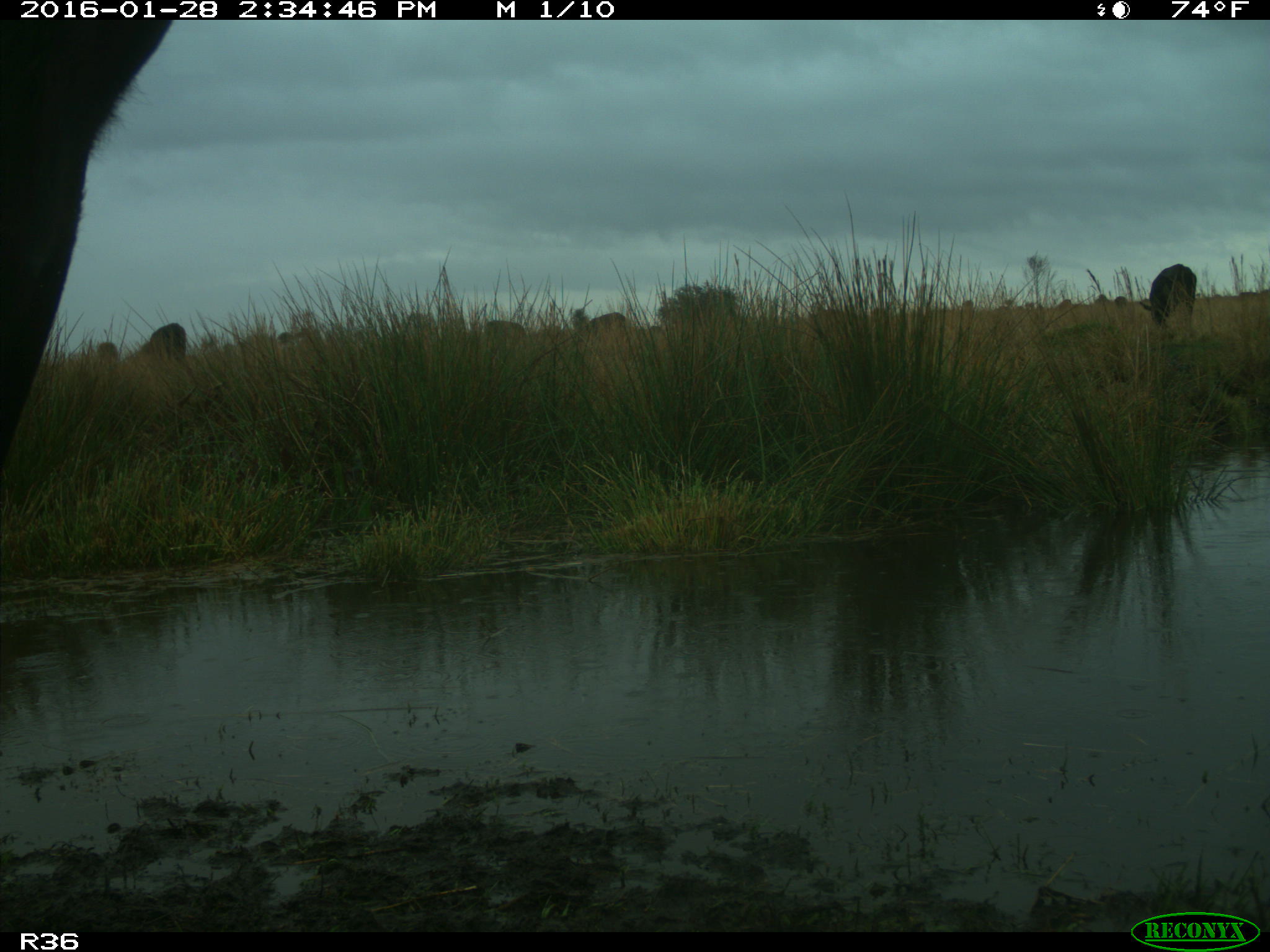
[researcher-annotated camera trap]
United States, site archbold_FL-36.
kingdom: Animalia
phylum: Chordata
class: Mammalia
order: Artiodactyla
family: Bovidae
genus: Bos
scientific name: Bos taurus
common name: domestic cow